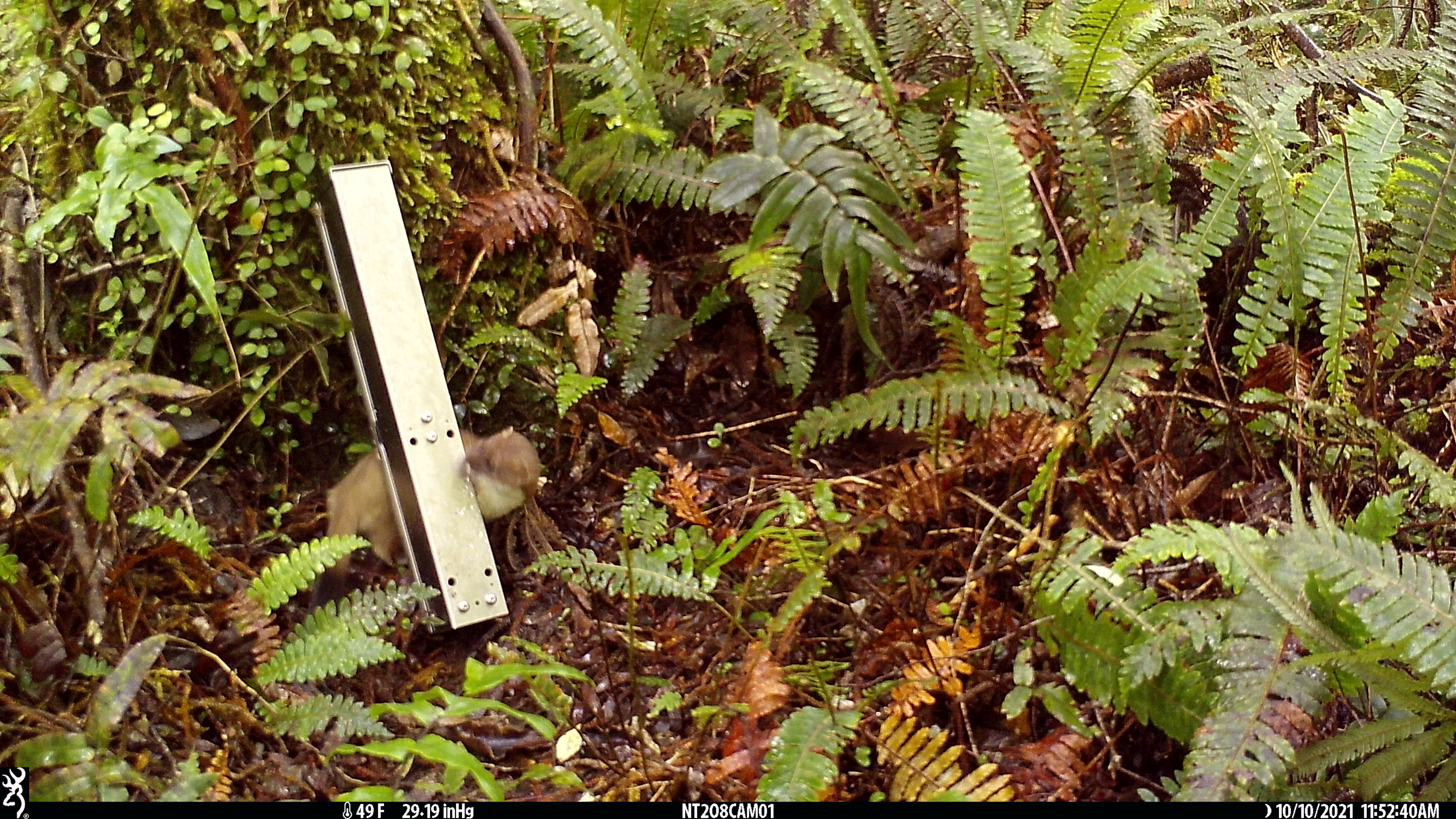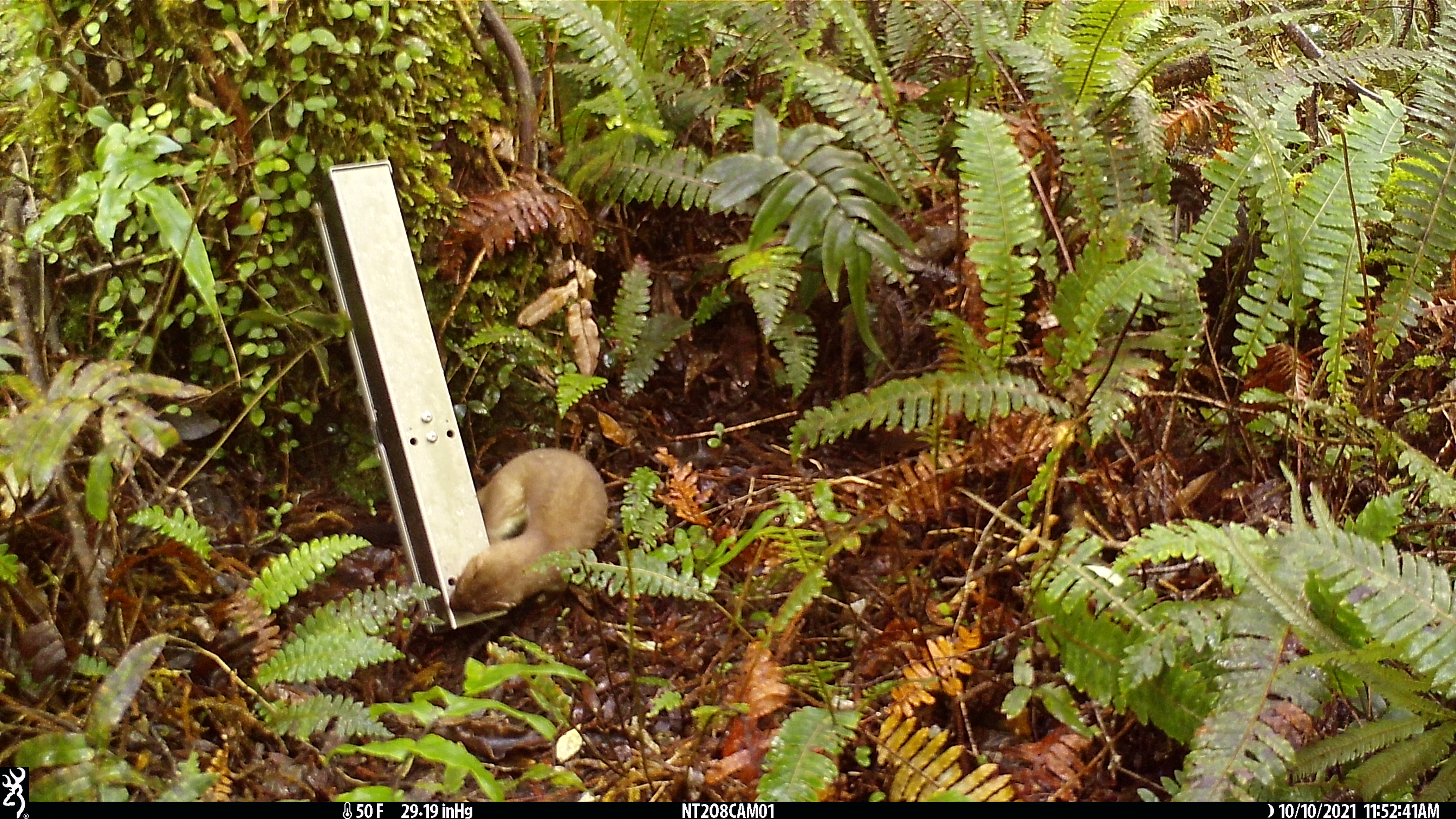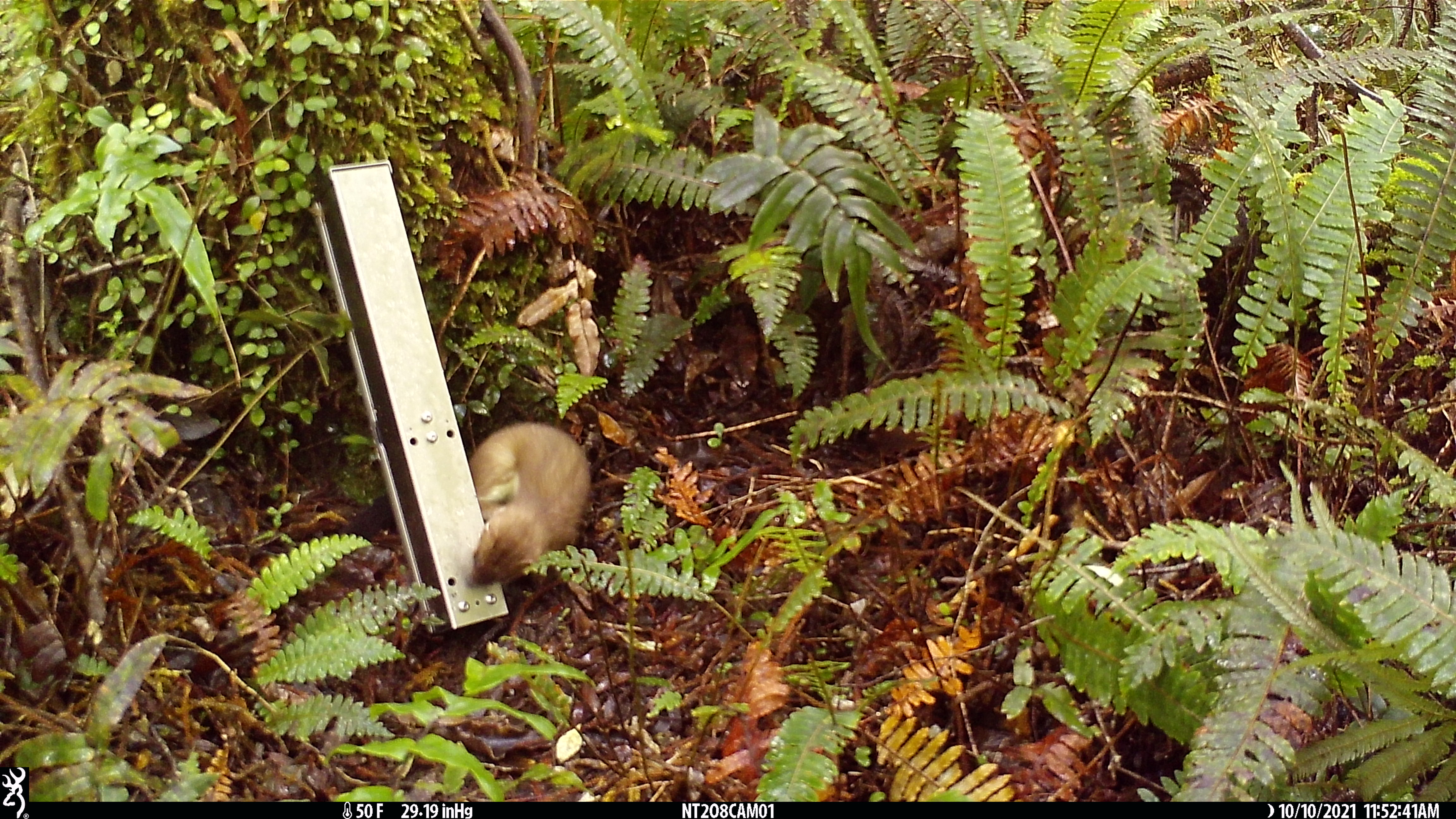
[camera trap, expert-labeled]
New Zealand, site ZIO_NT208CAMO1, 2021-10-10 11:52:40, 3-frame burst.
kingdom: Animalia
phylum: Chordata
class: Mammalia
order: Carnivora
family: Mustelidae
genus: Mustela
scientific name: Mustela erminea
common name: stoat